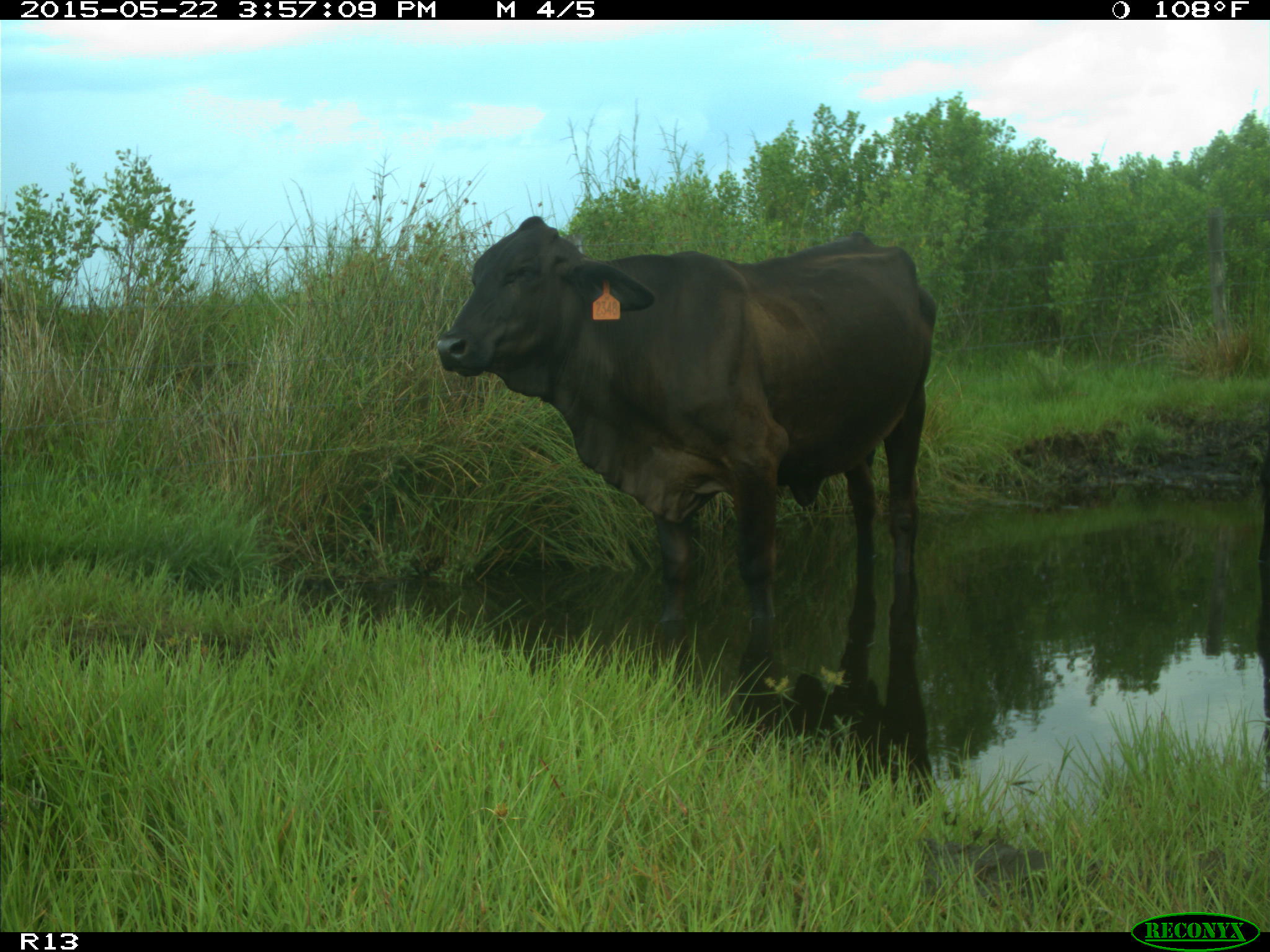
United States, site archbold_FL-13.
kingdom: Animalia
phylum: Chordata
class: Mammalia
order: Artiodactyla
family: Bovidae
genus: Bos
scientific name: Bos taurus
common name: domestic cow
Bos taurus (domestic cow).